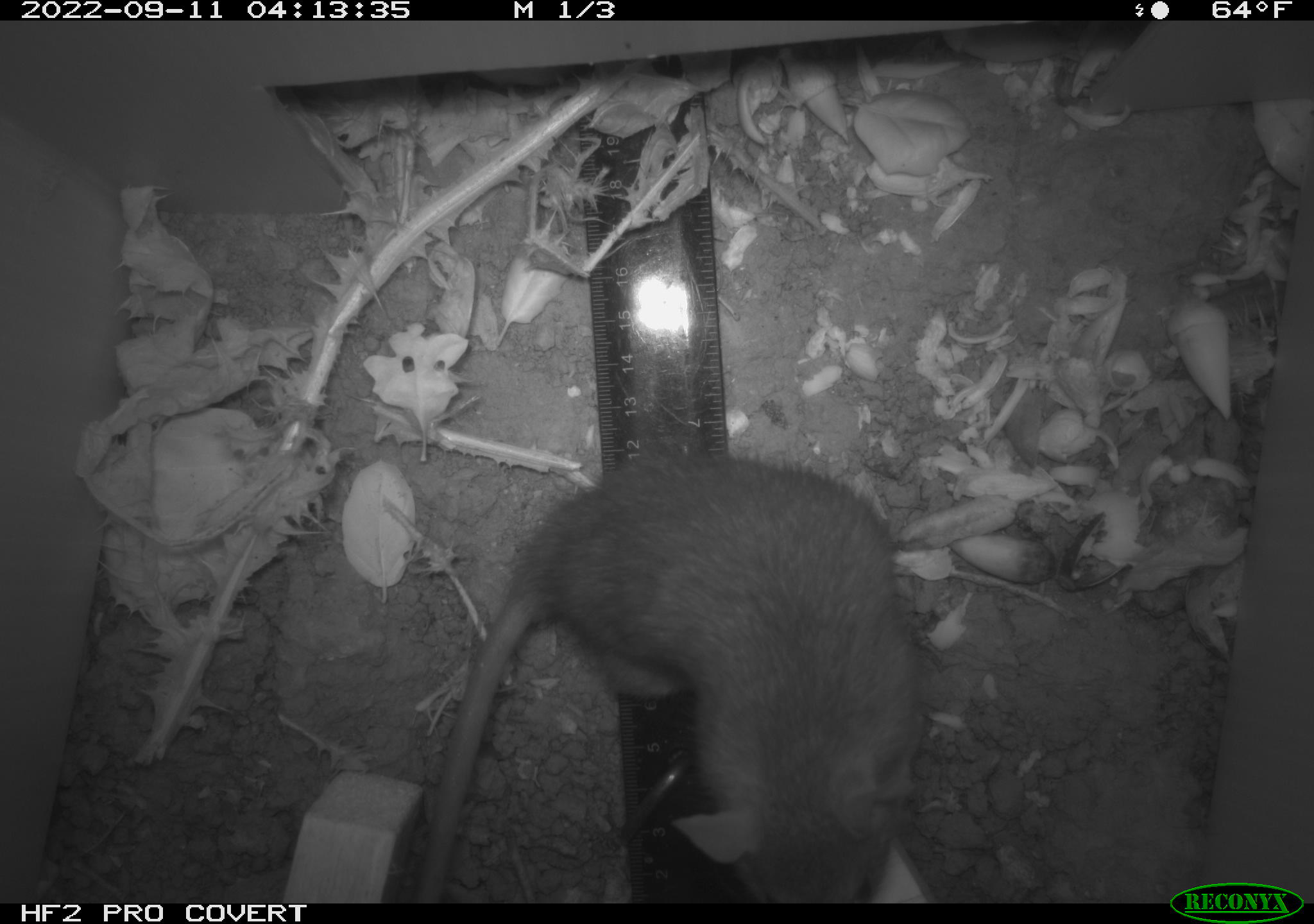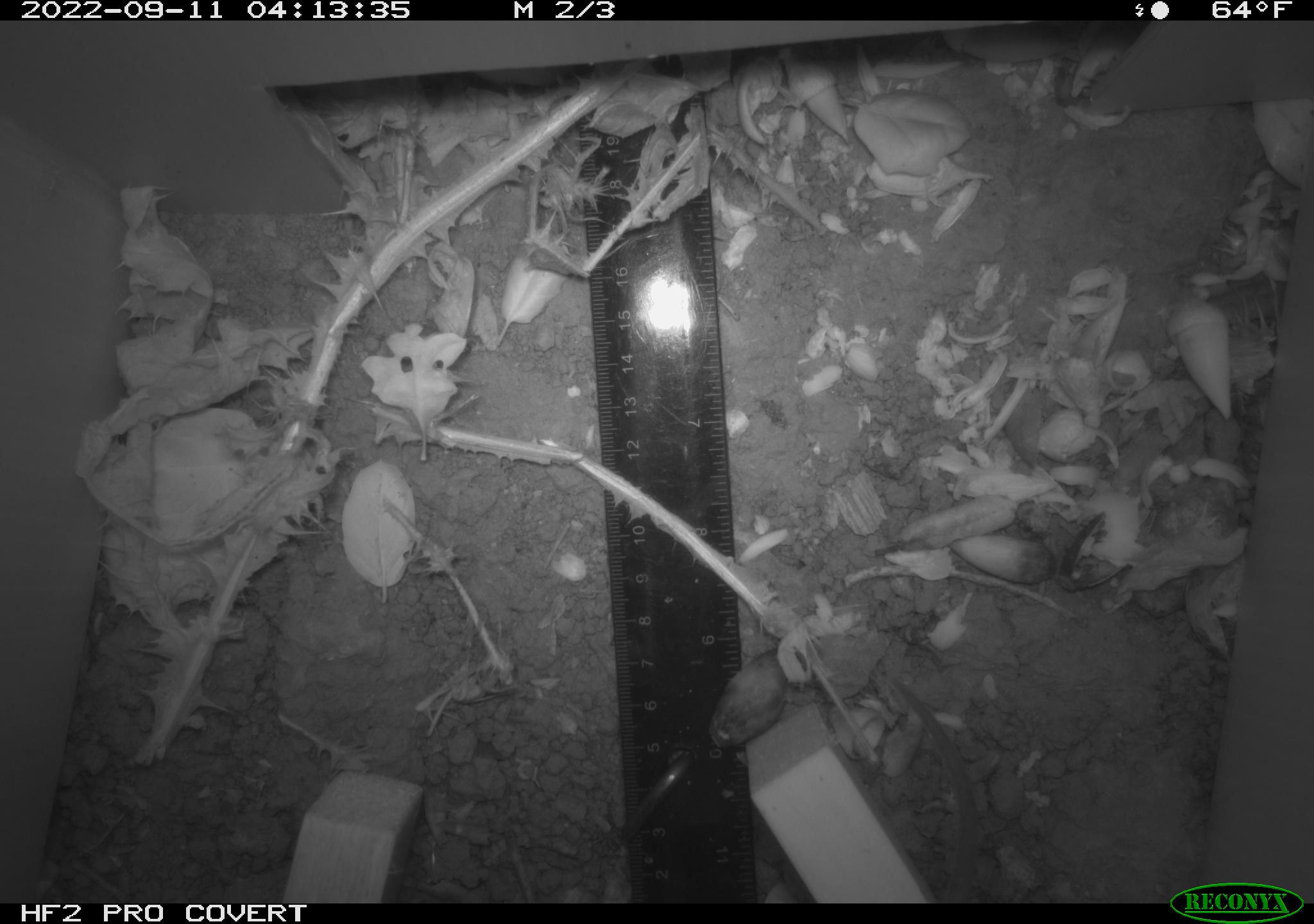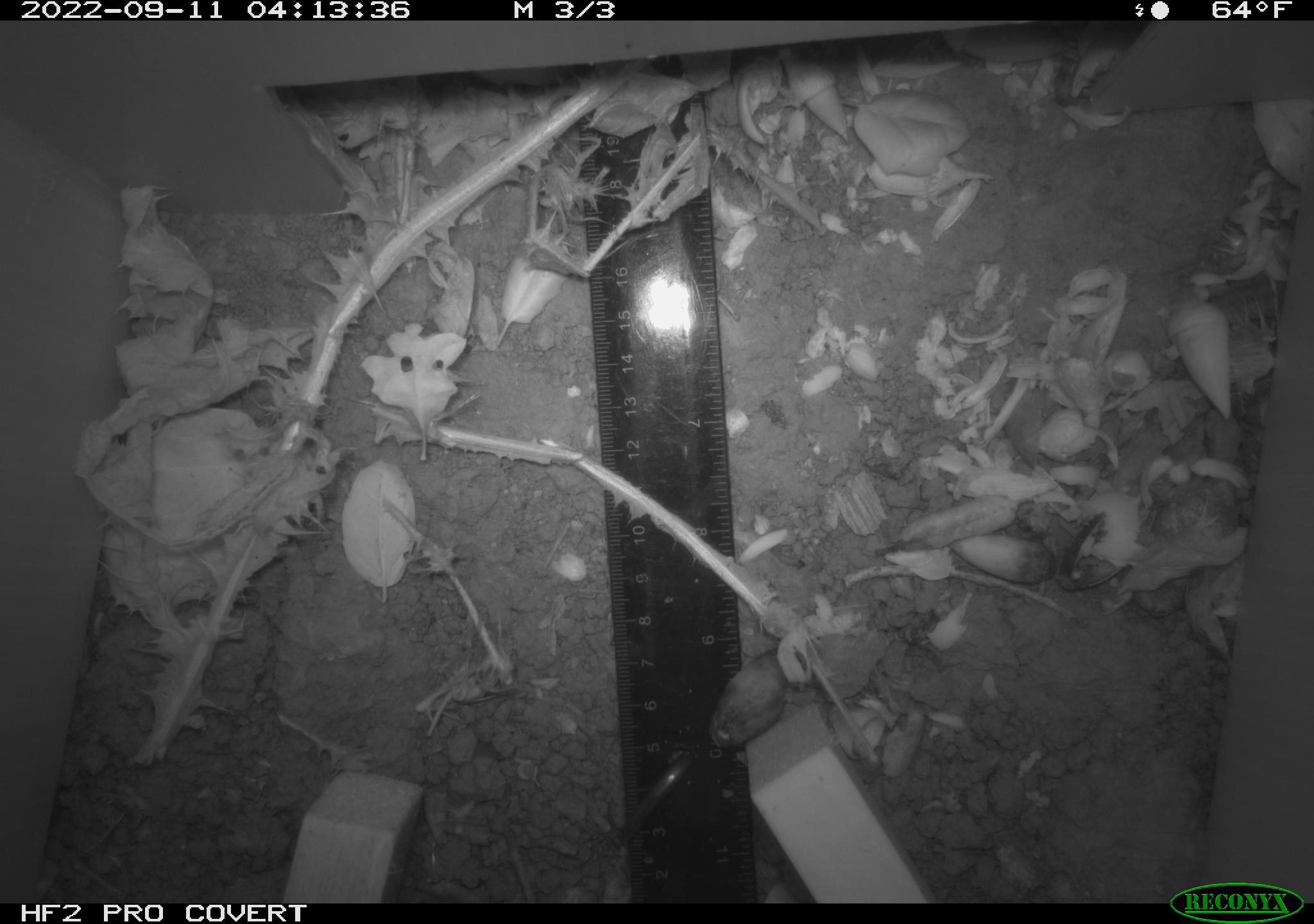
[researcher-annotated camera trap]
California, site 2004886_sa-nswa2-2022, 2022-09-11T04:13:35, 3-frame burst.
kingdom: Animalia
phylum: Chordata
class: Mammalia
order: Rodentia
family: Muridae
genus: Rattus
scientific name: Rattus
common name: rat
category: rattus species